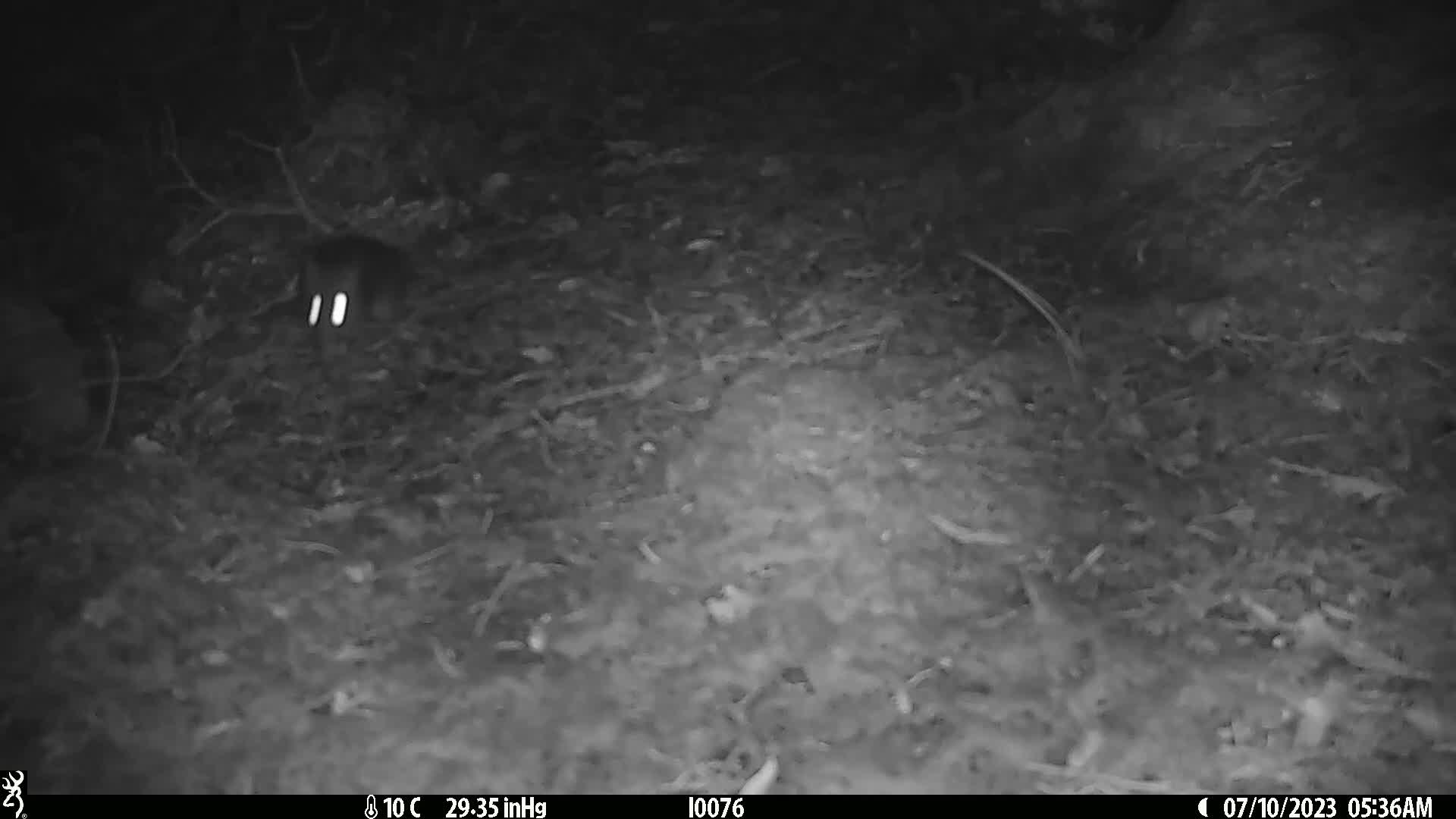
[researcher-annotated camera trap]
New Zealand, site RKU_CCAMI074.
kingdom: Animalia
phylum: Chordata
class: Mammalia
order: Rodentia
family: Muridae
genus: Rattus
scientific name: Rattus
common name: rat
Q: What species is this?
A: Rat (Rattus).